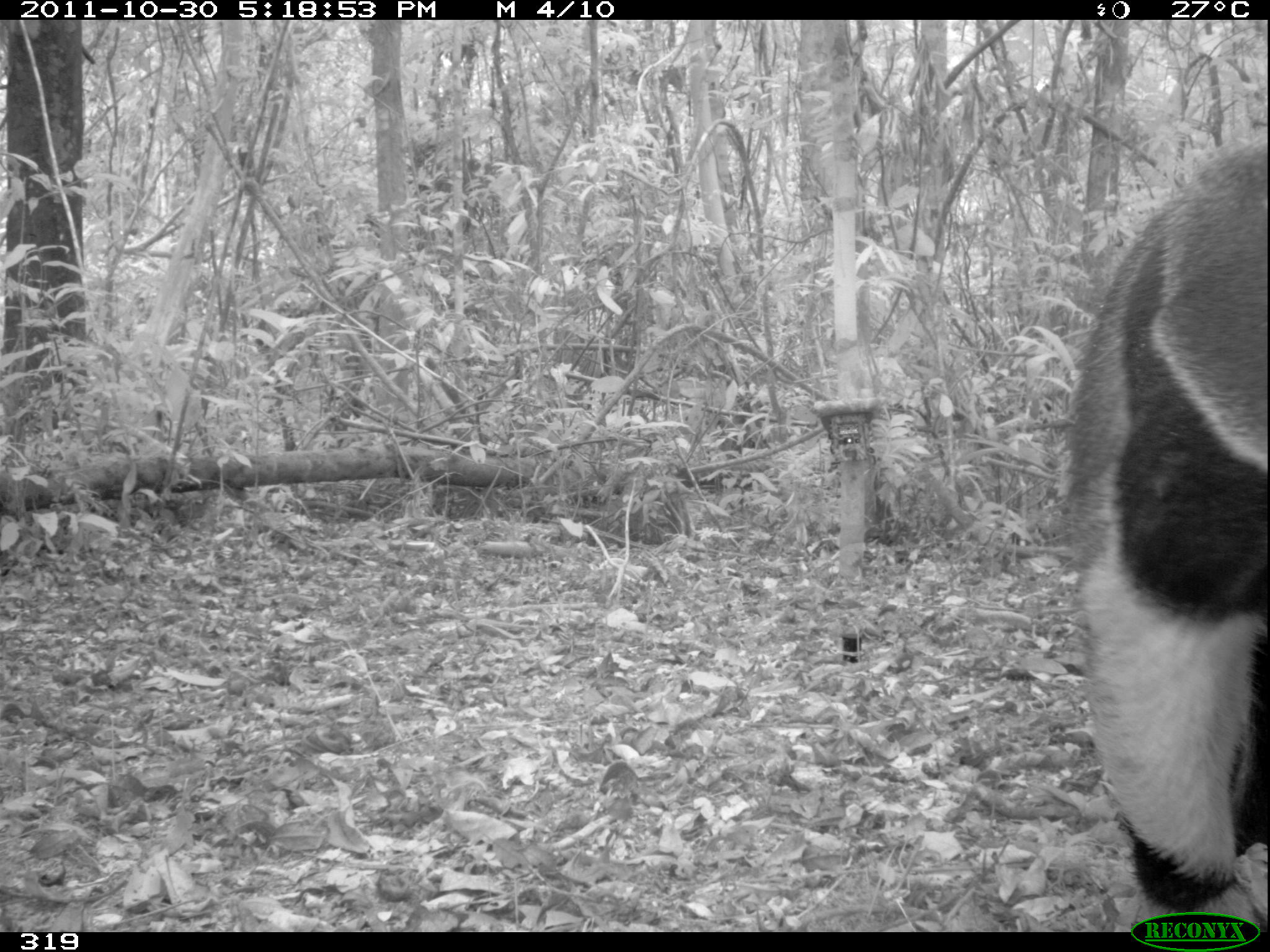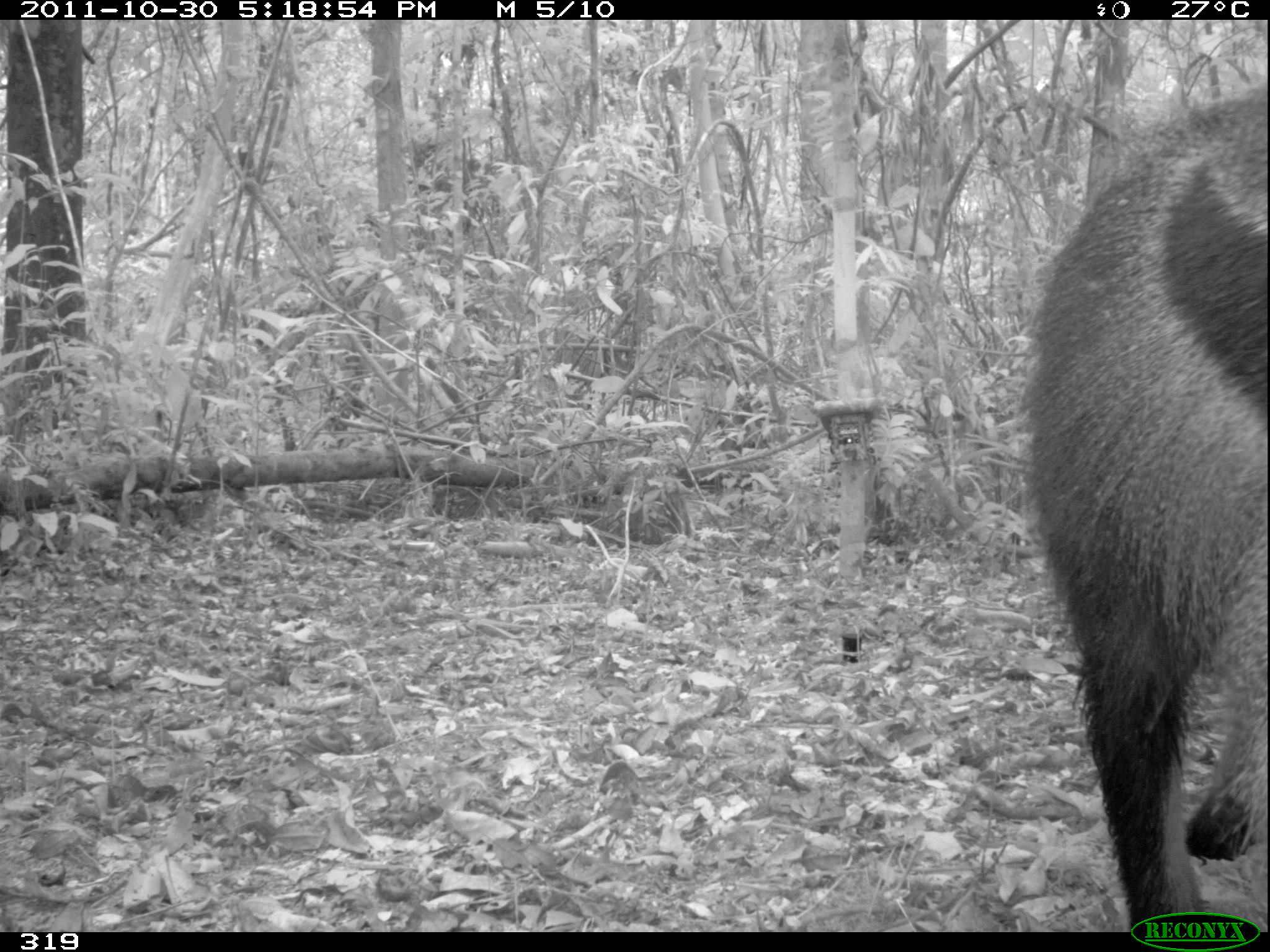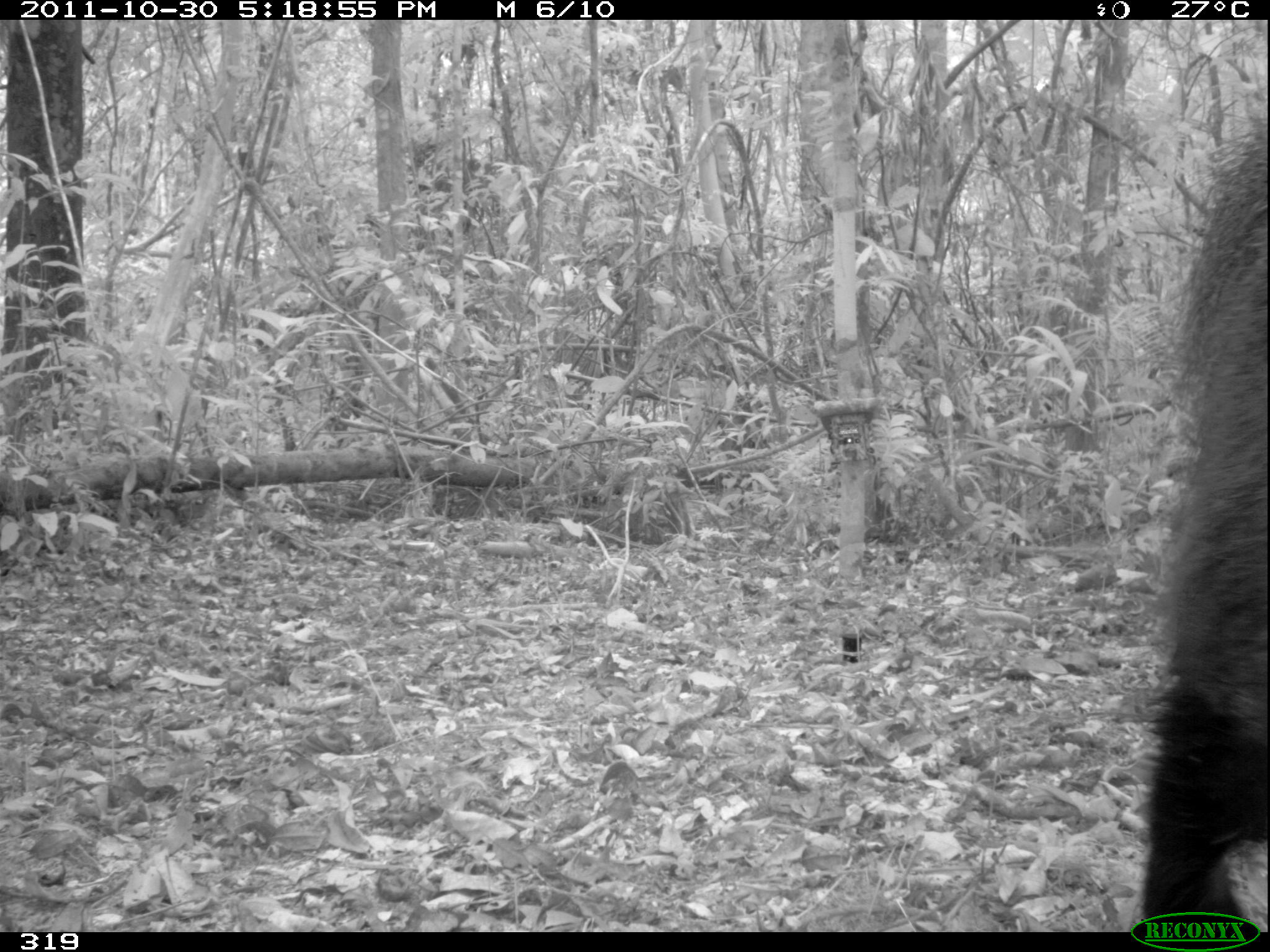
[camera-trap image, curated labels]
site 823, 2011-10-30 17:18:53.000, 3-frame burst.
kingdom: Animalia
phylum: Chordata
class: Mammalia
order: Pilosa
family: Myrmecophagidae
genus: Myrmecophaga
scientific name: Myrmecophaga tridactyla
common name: giant anteater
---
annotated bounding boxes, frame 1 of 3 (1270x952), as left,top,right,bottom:
myrmecophaga tridactyla: 1055,141,1270,931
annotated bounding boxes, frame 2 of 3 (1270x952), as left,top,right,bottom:
myrmecophaga tridactyla: 1015,82,1270,932